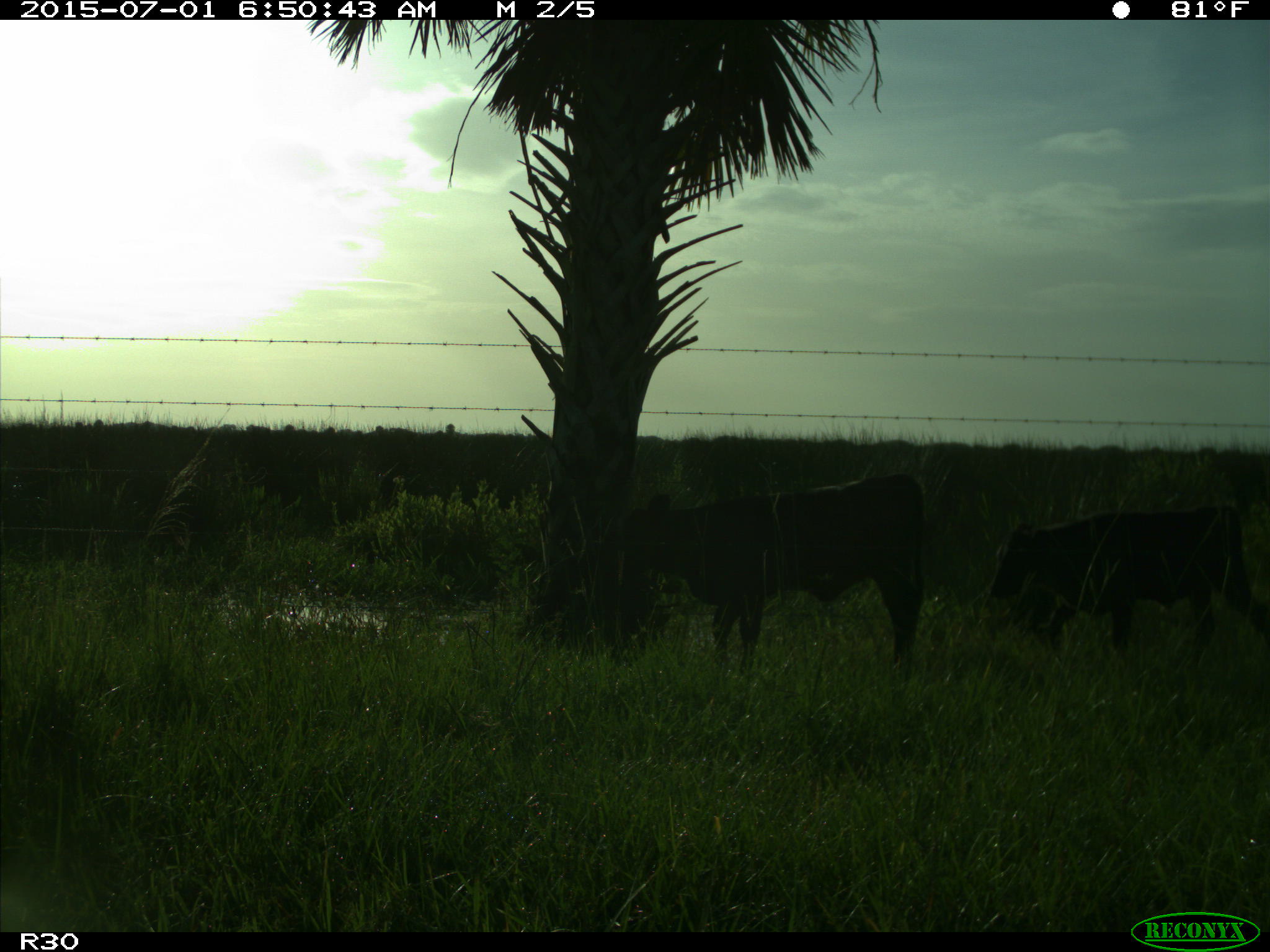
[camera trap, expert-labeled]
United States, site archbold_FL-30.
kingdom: Animalia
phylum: Chordata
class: Mammalia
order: Artiodactyla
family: Bovidae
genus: Bos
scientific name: Bos taurus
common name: domestic cow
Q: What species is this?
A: Bos taurus (domestic cow).